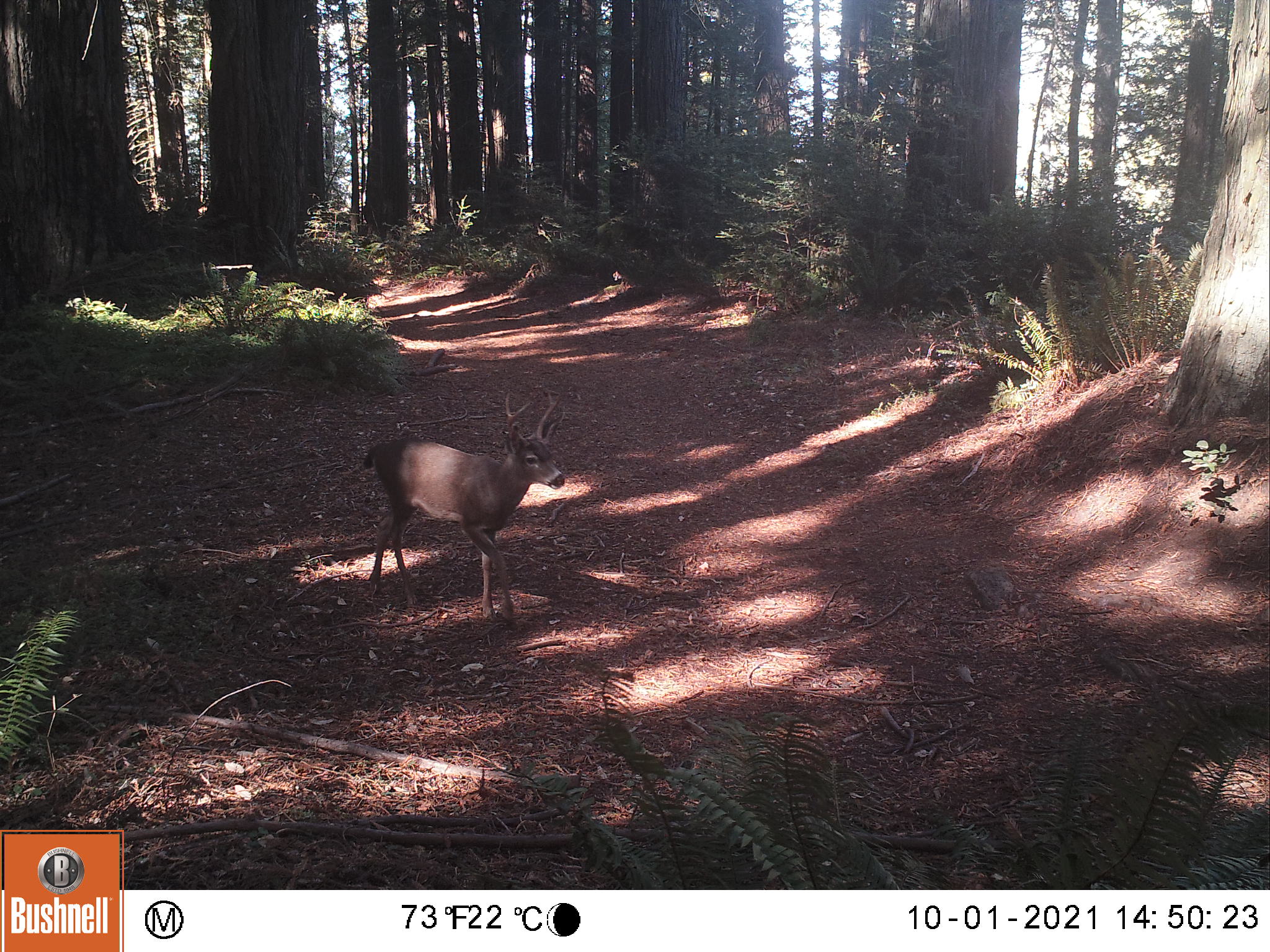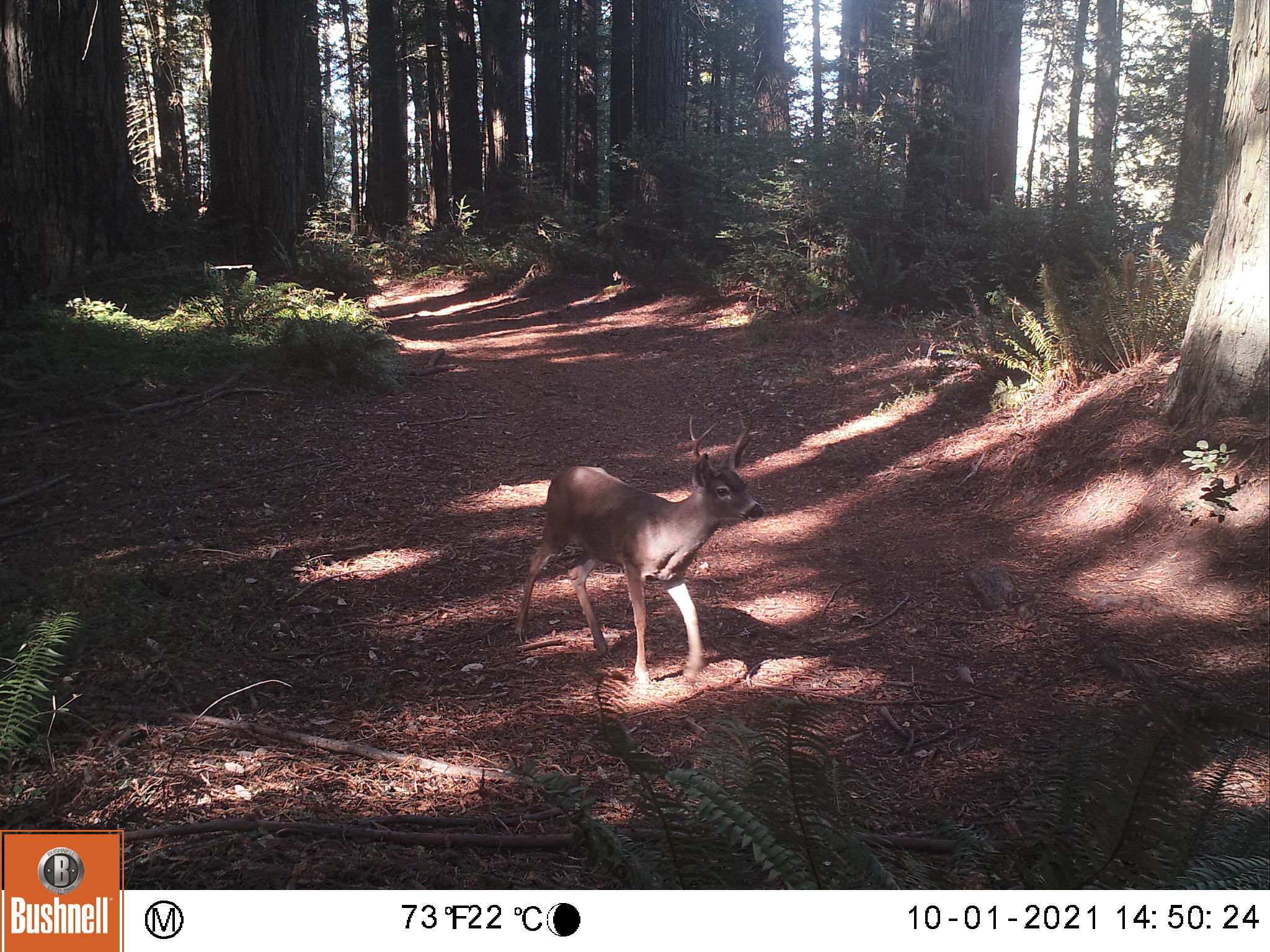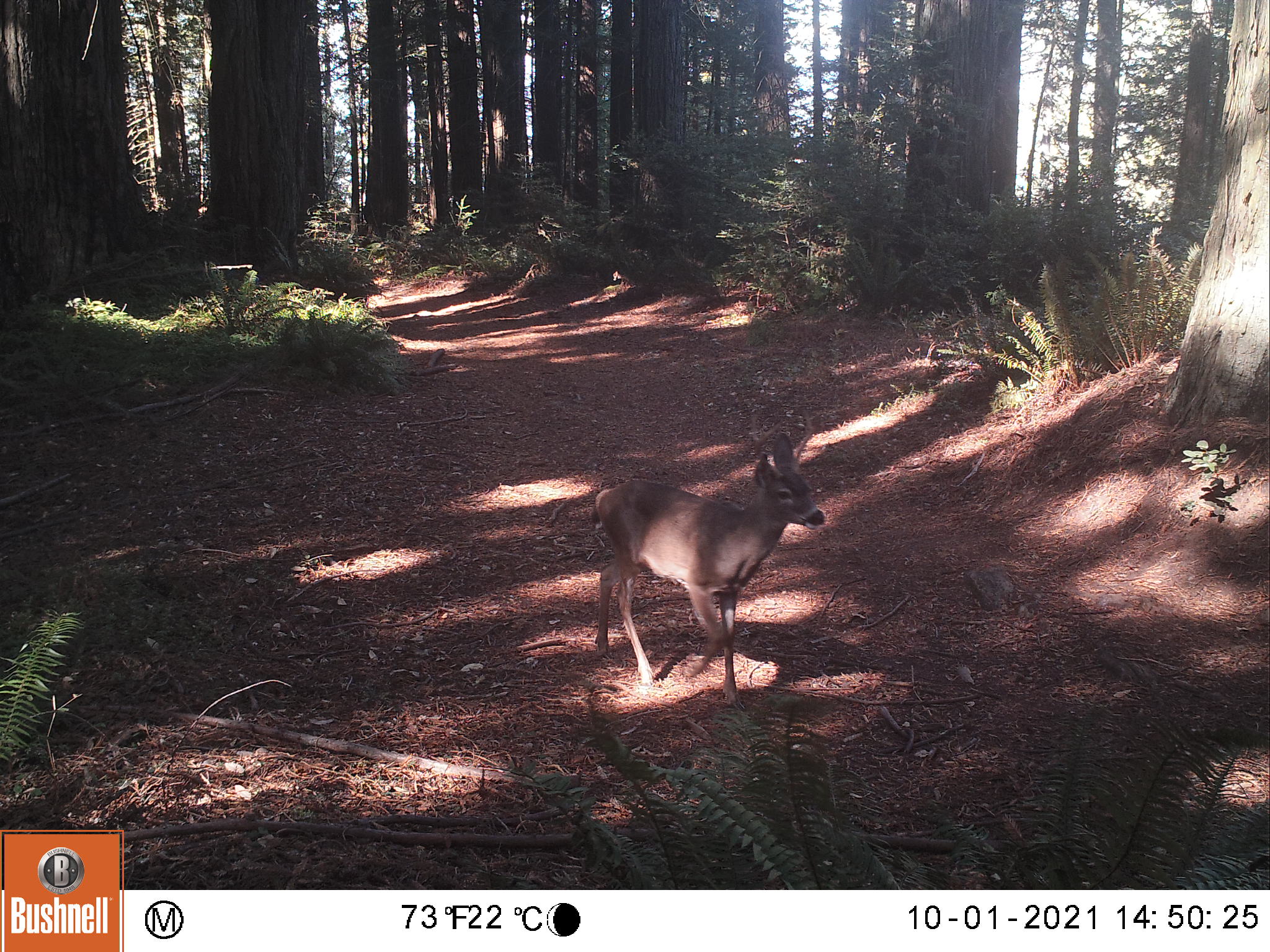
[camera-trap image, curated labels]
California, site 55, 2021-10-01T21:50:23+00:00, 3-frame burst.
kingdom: Animalia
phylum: Chordata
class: Mammalia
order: Artiodactyla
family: Cervidae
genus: Odocoileus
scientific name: Odocoileus hemionus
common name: mule deer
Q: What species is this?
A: Mule deer (Odocoileus hemionus).